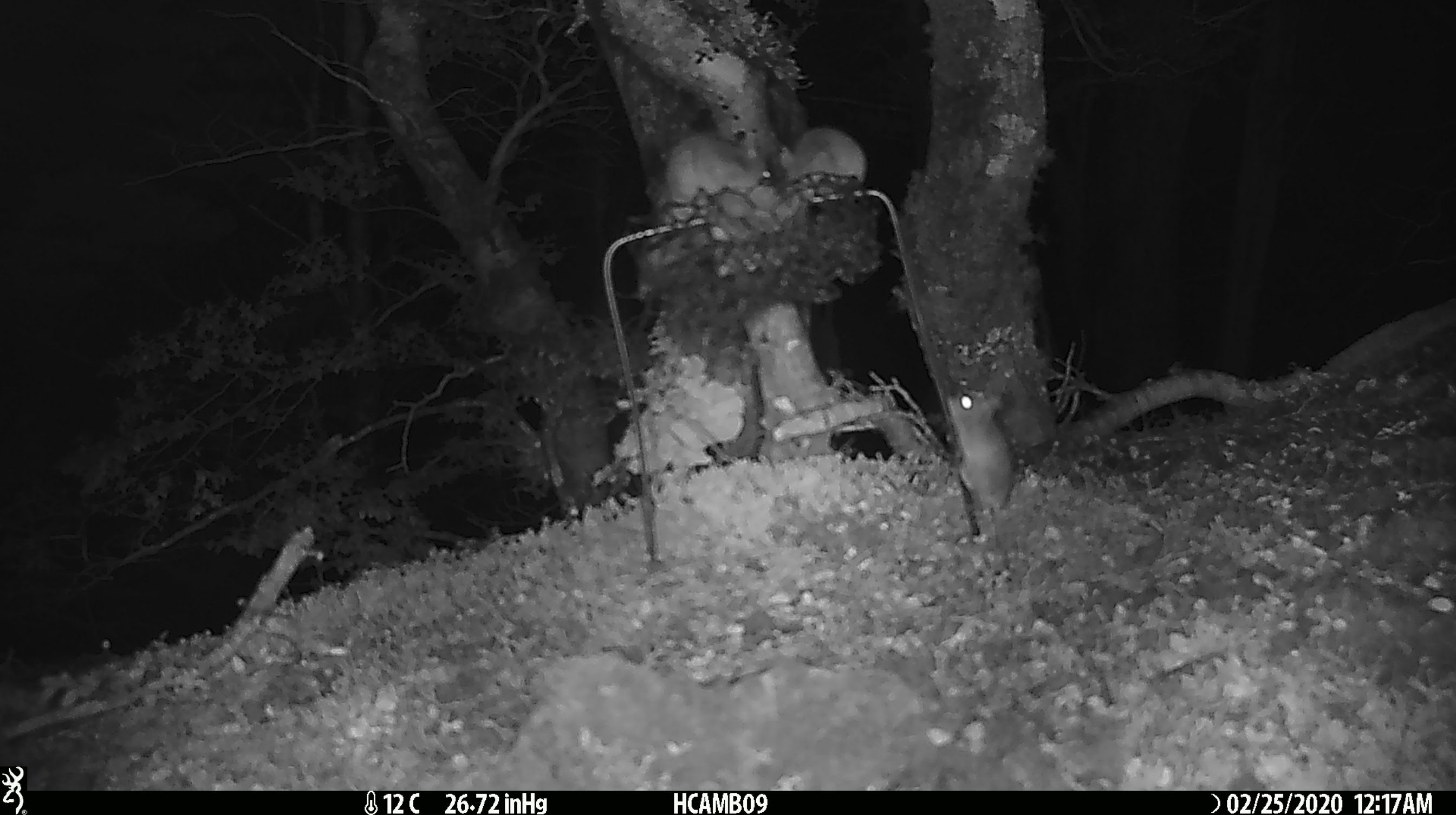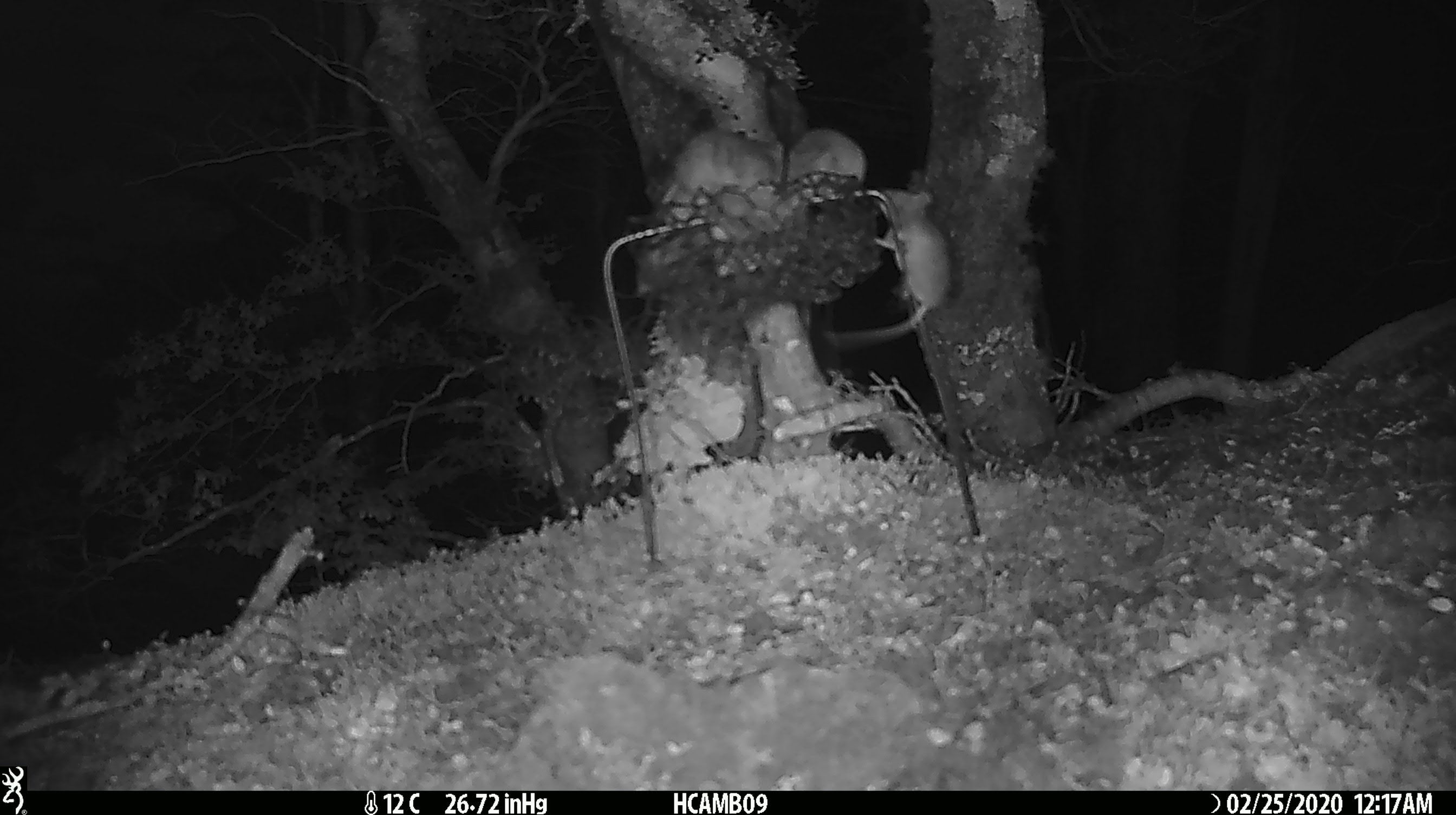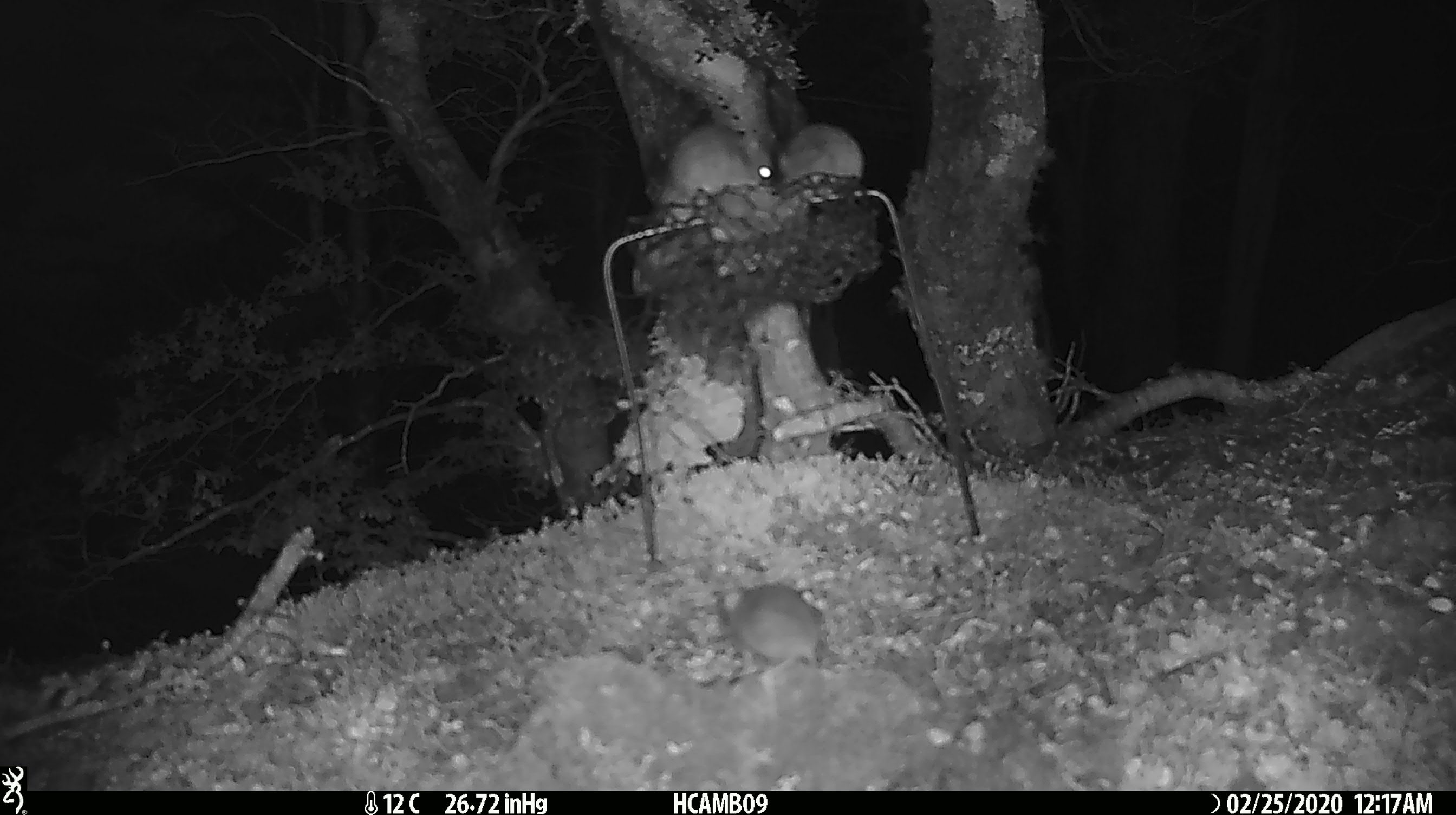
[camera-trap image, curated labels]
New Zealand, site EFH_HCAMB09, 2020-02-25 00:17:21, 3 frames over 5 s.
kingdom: Animalia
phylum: Chordata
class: Mammalia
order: Rodentia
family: Muridae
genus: Mus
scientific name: Mus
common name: mouse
Mouse (Mus).